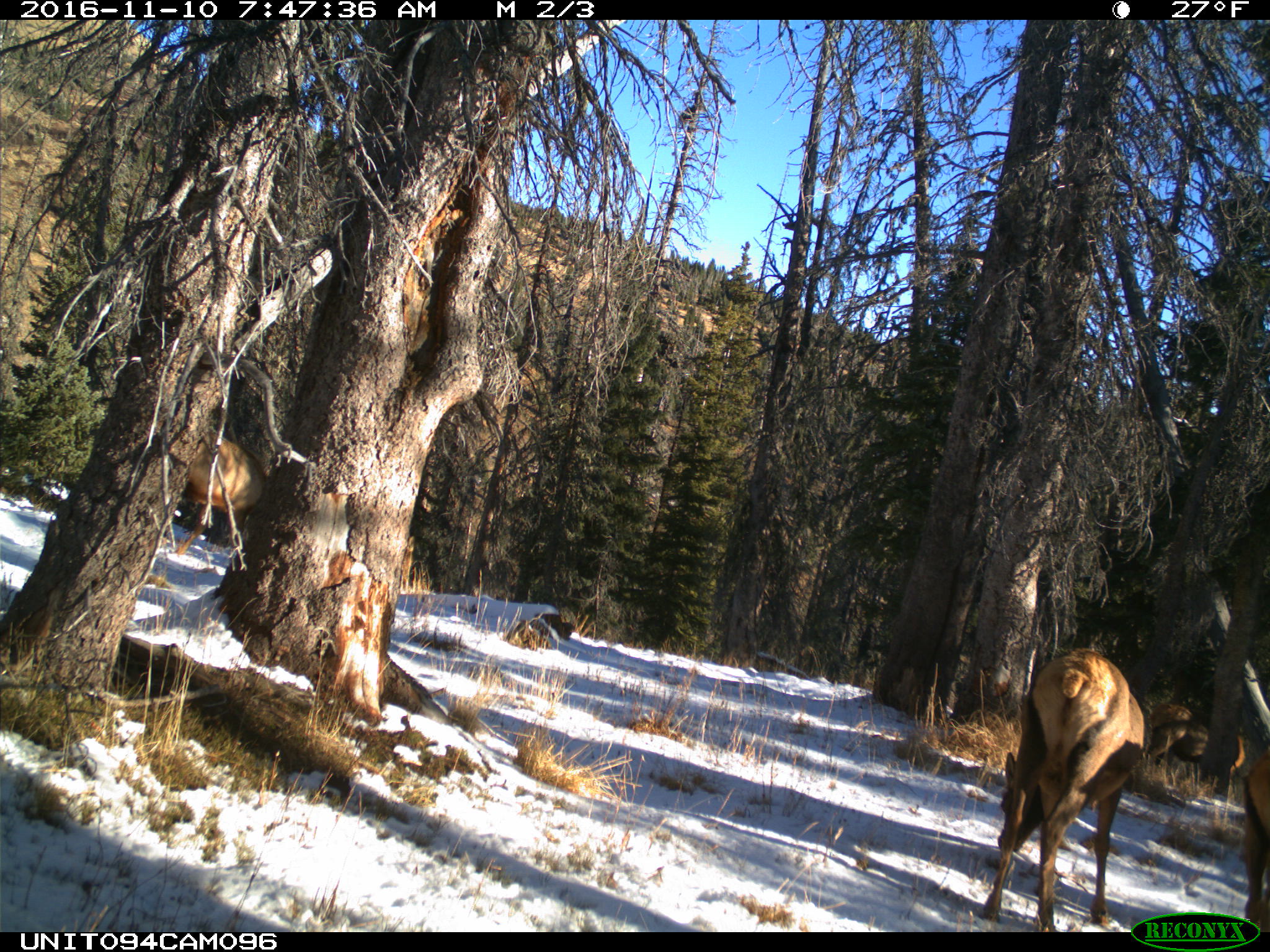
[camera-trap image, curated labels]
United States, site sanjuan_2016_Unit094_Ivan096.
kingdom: Animalia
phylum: Chordata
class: Mammalia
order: Artiodactyla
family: Cervidae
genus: Cervus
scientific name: Cervus elaphus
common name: red deer